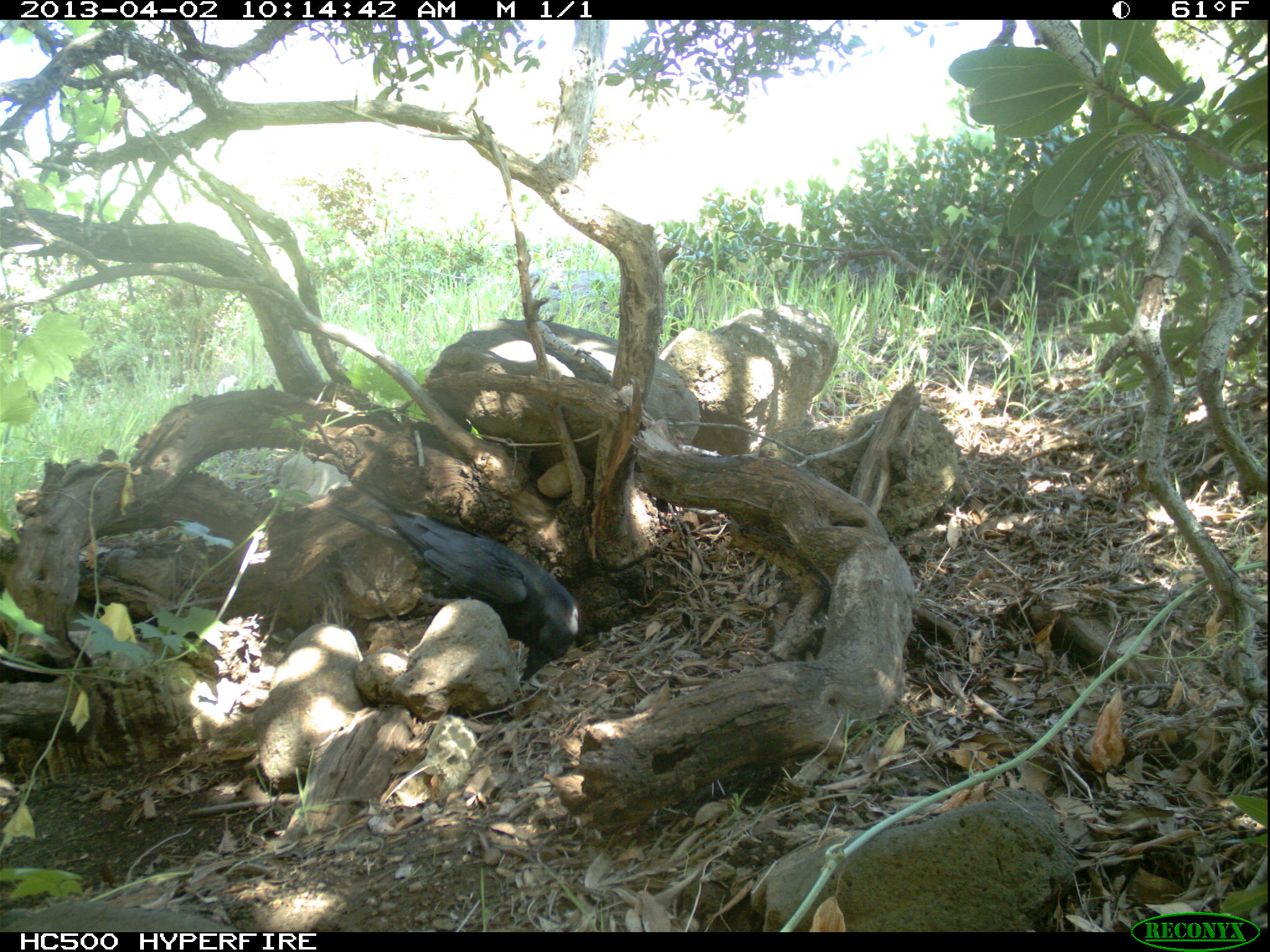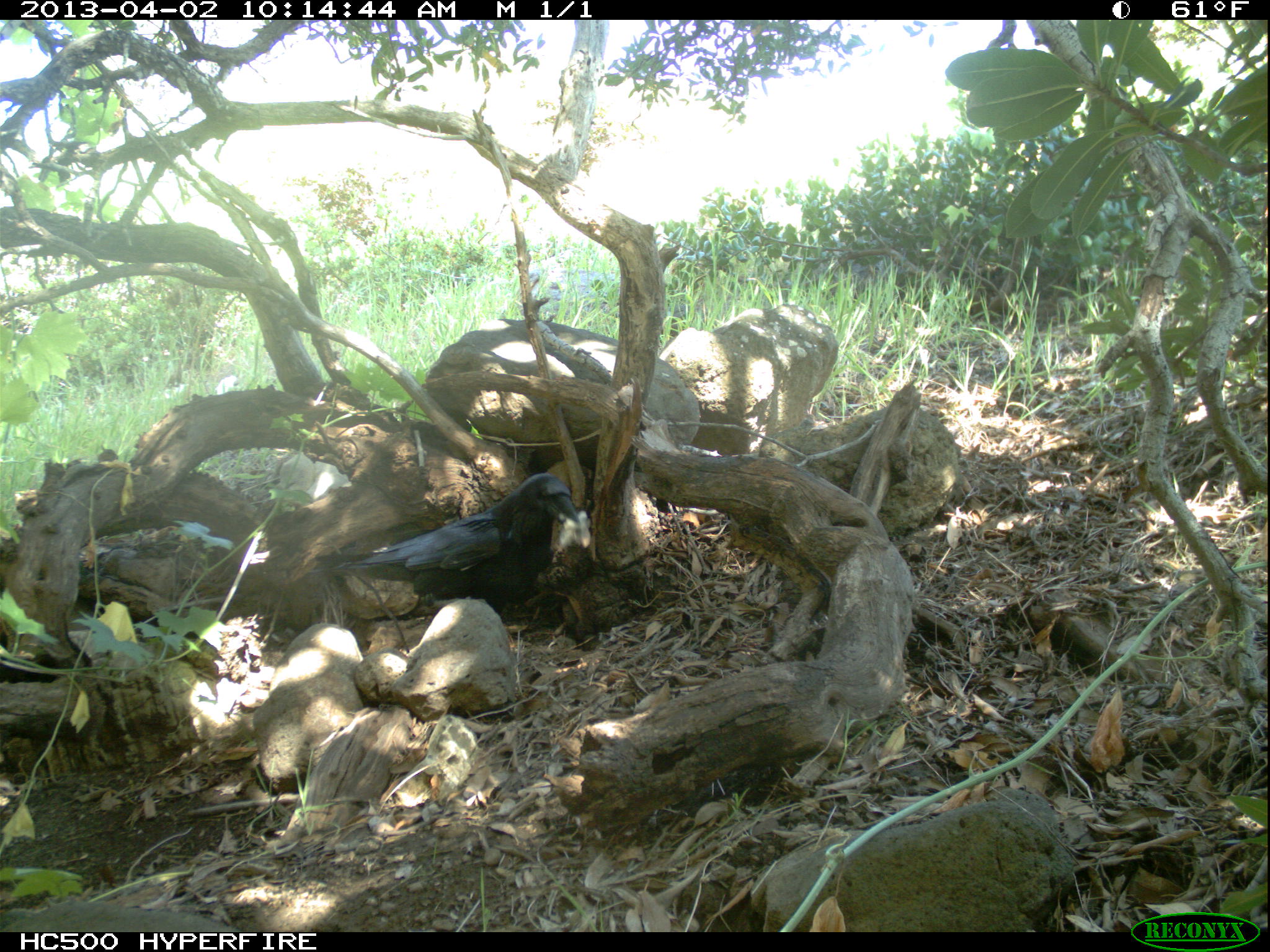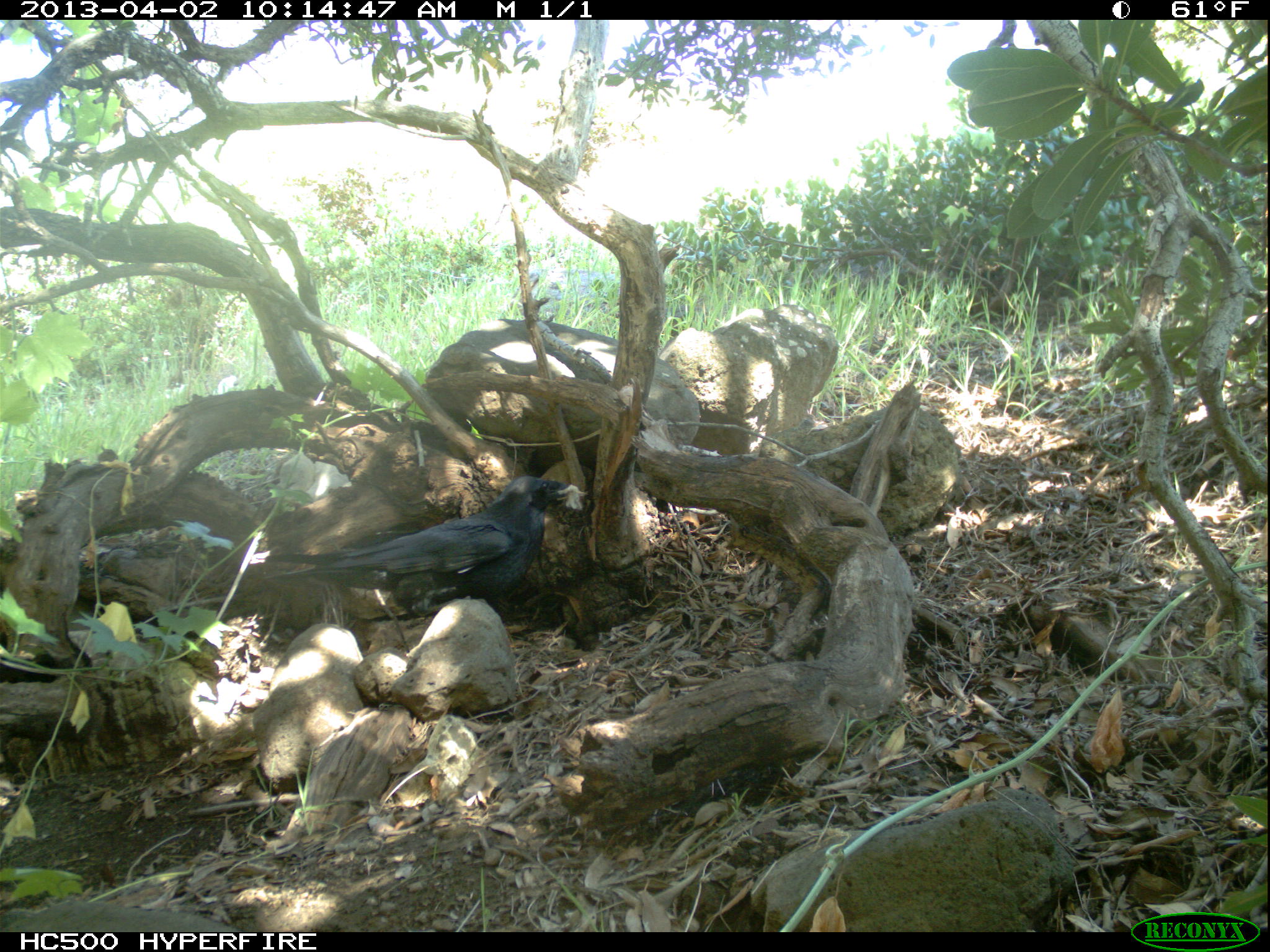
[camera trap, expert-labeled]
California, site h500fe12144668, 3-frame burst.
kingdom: Animalia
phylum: Chordata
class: Aves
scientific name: Aves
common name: bird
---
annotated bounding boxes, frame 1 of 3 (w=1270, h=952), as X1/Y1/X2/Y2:
bird: 331/478/580/686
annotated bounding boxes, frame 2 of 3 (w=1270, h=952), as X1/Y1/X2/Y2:
bird: 306/473/580/586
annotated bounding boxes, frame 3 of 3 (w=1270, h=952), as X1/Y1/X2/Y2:
bird: 262/475/566/650